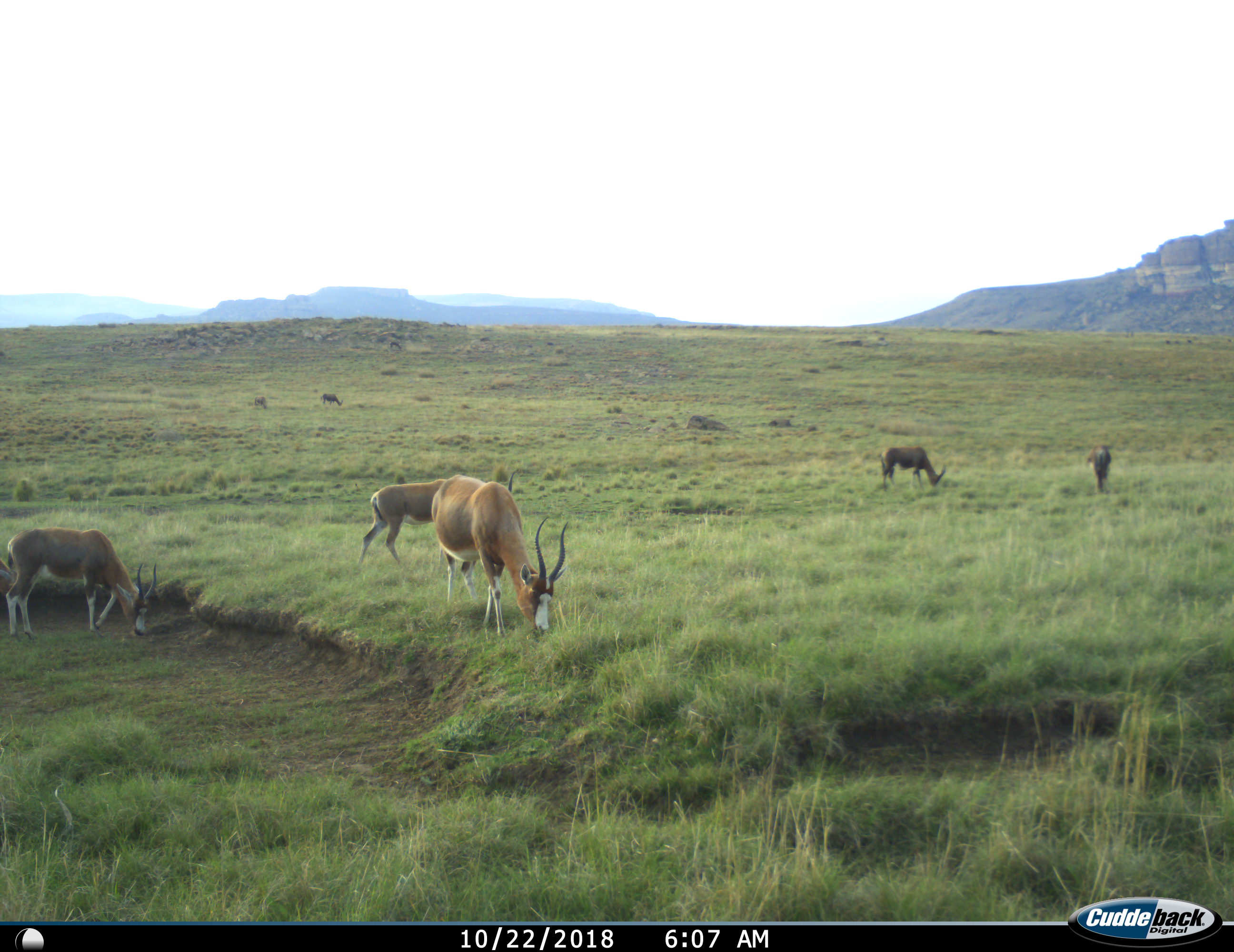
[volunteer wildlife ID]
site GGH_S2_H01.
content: unidentified animal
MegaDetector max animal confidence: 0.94